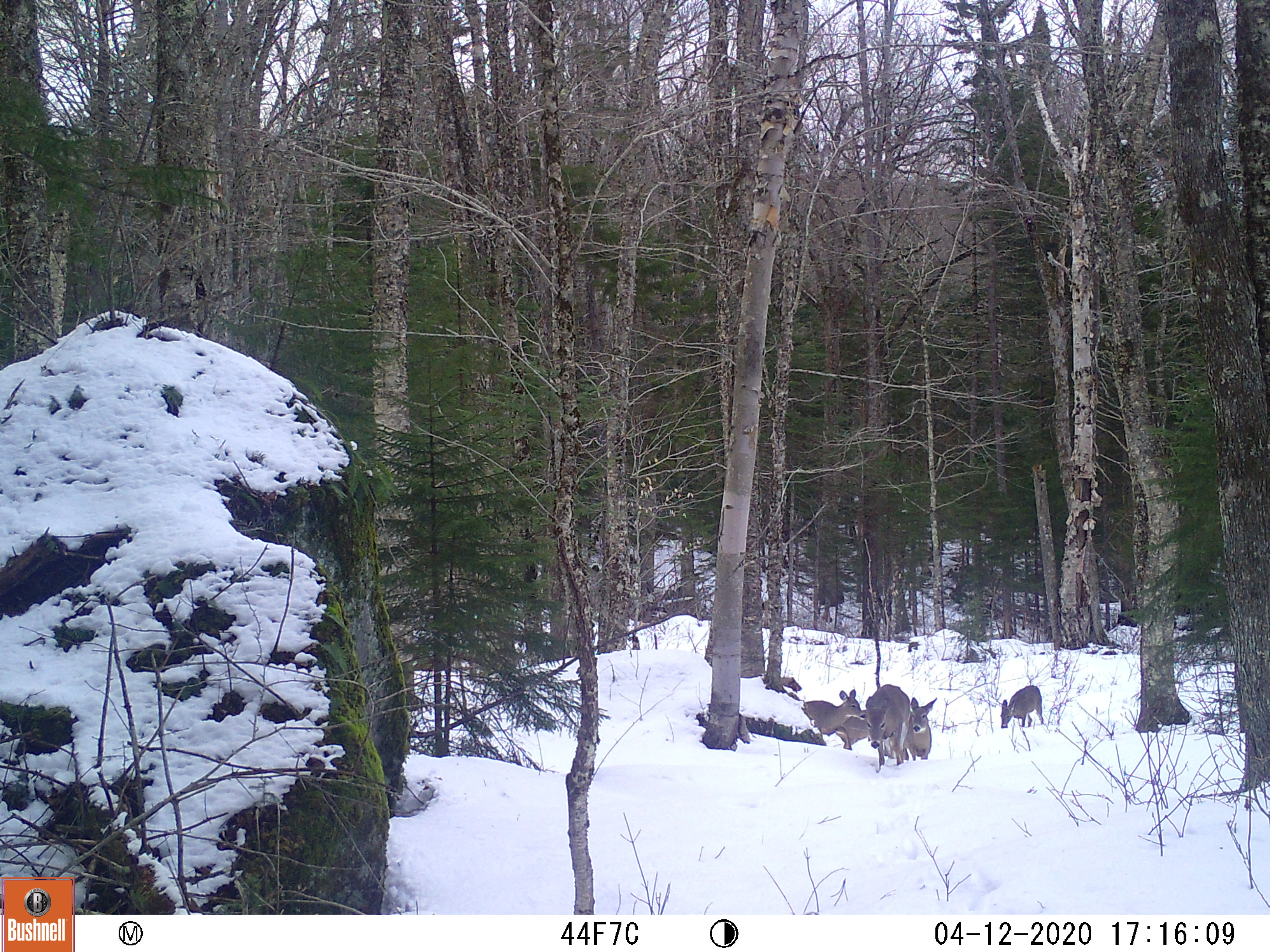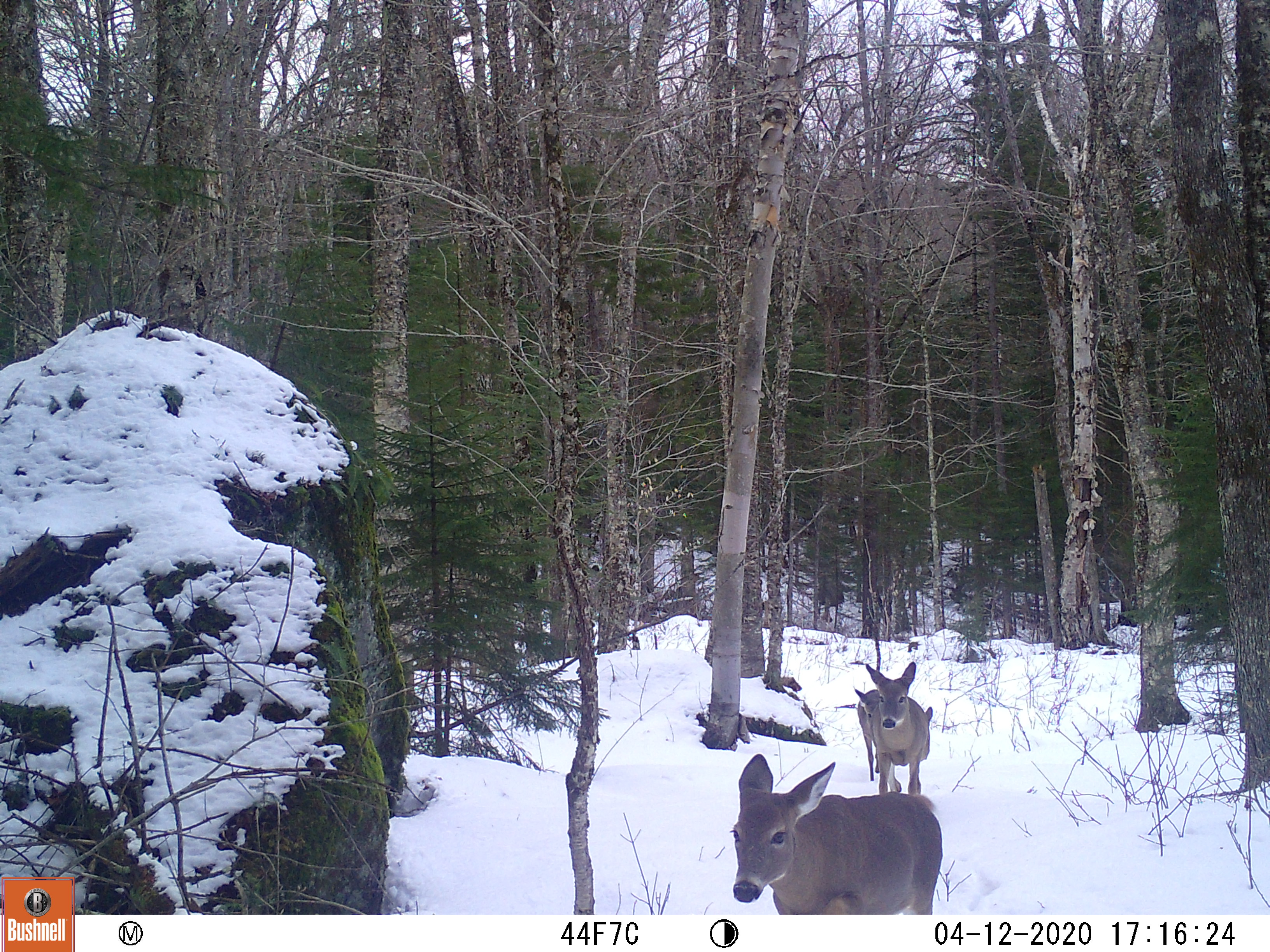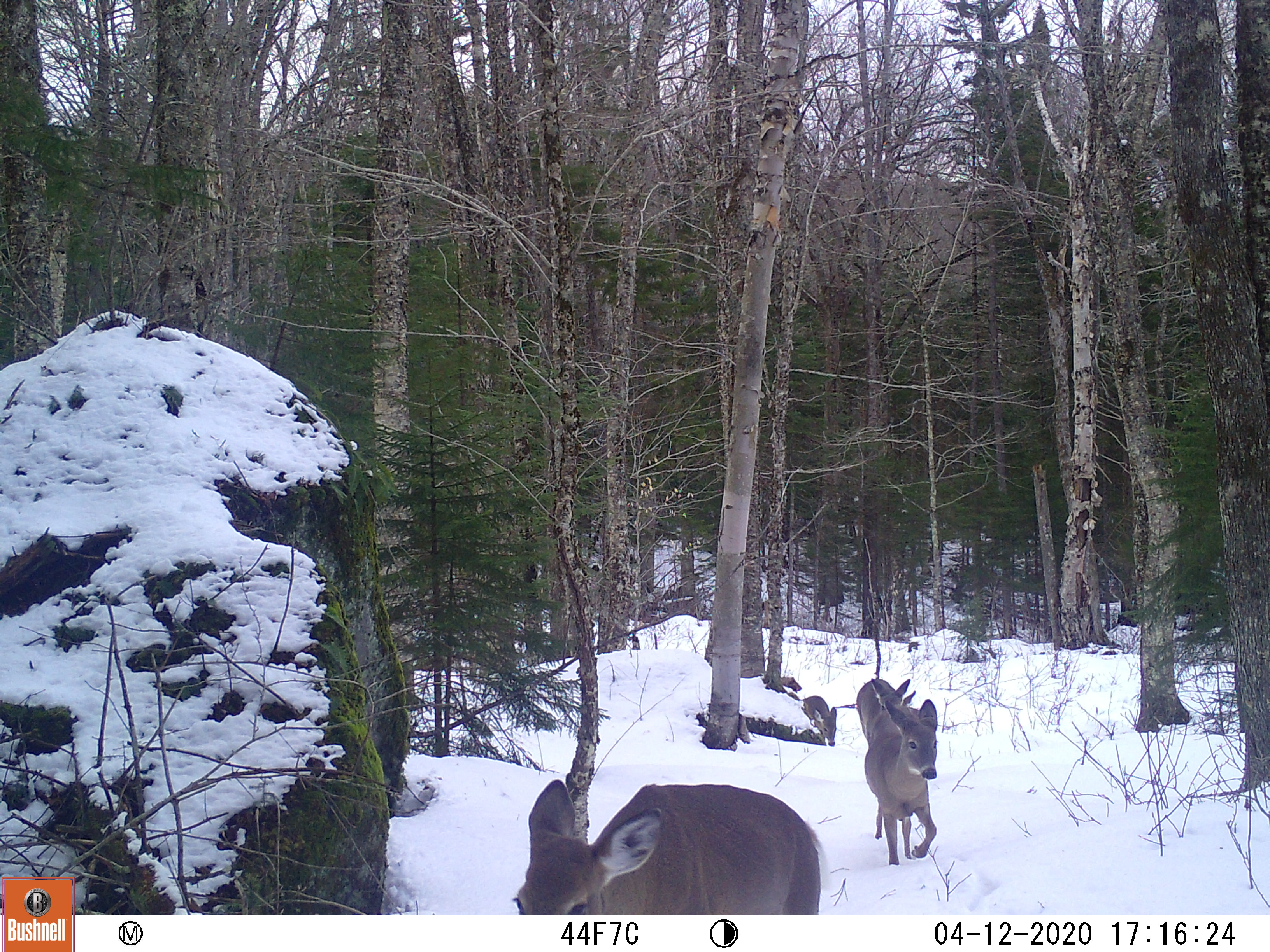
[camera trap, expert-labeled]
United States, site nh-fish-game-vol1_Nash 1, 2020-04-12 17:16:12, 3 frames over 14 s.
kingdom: Animalia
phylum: Chordata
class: Mammalia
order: Artiodactyla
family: Cervidae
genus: Odocoileus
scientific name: Odocoileus virginianus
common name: white-tailed deer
White-tailed deer (Odocoileus virginianus).